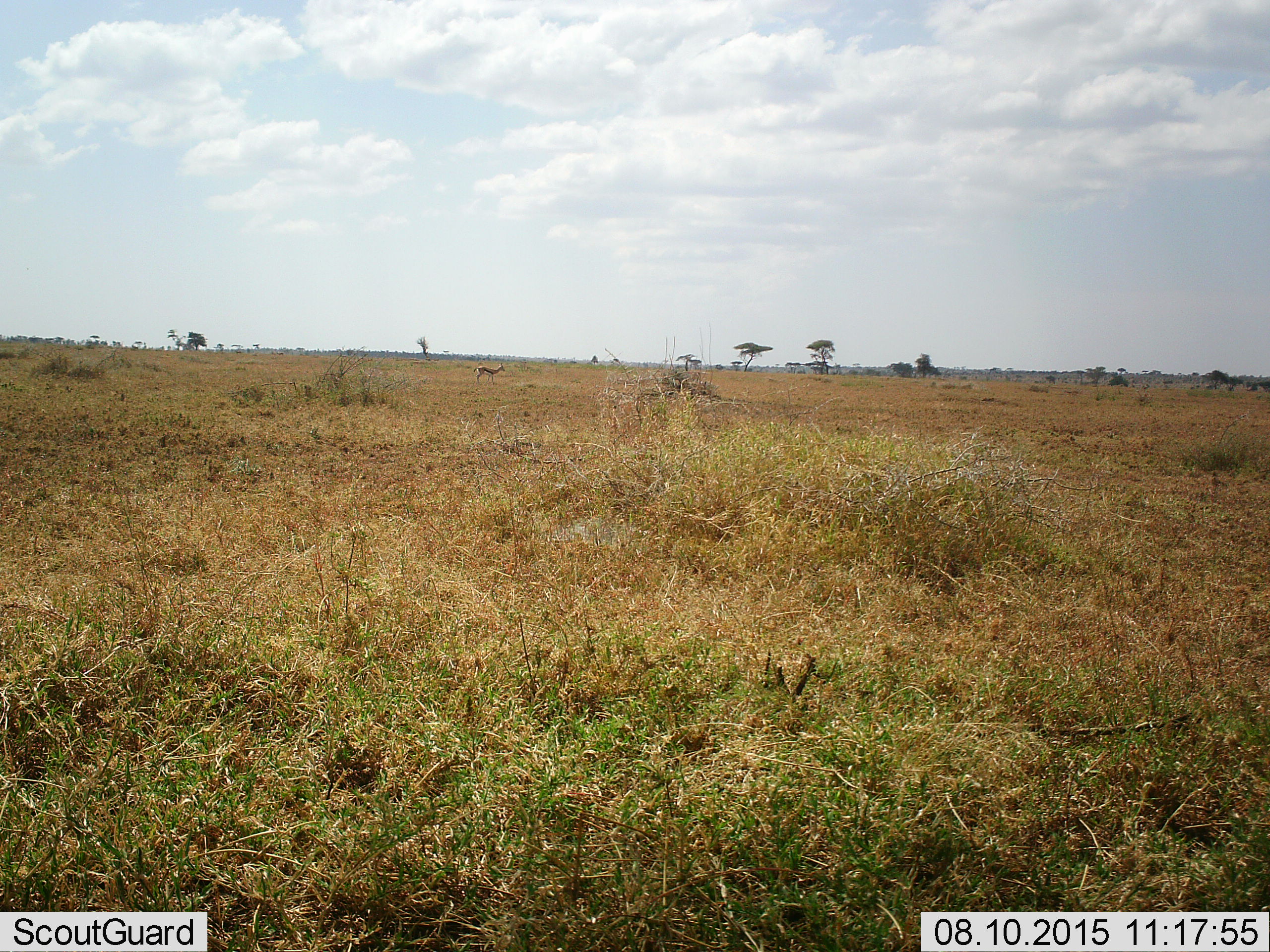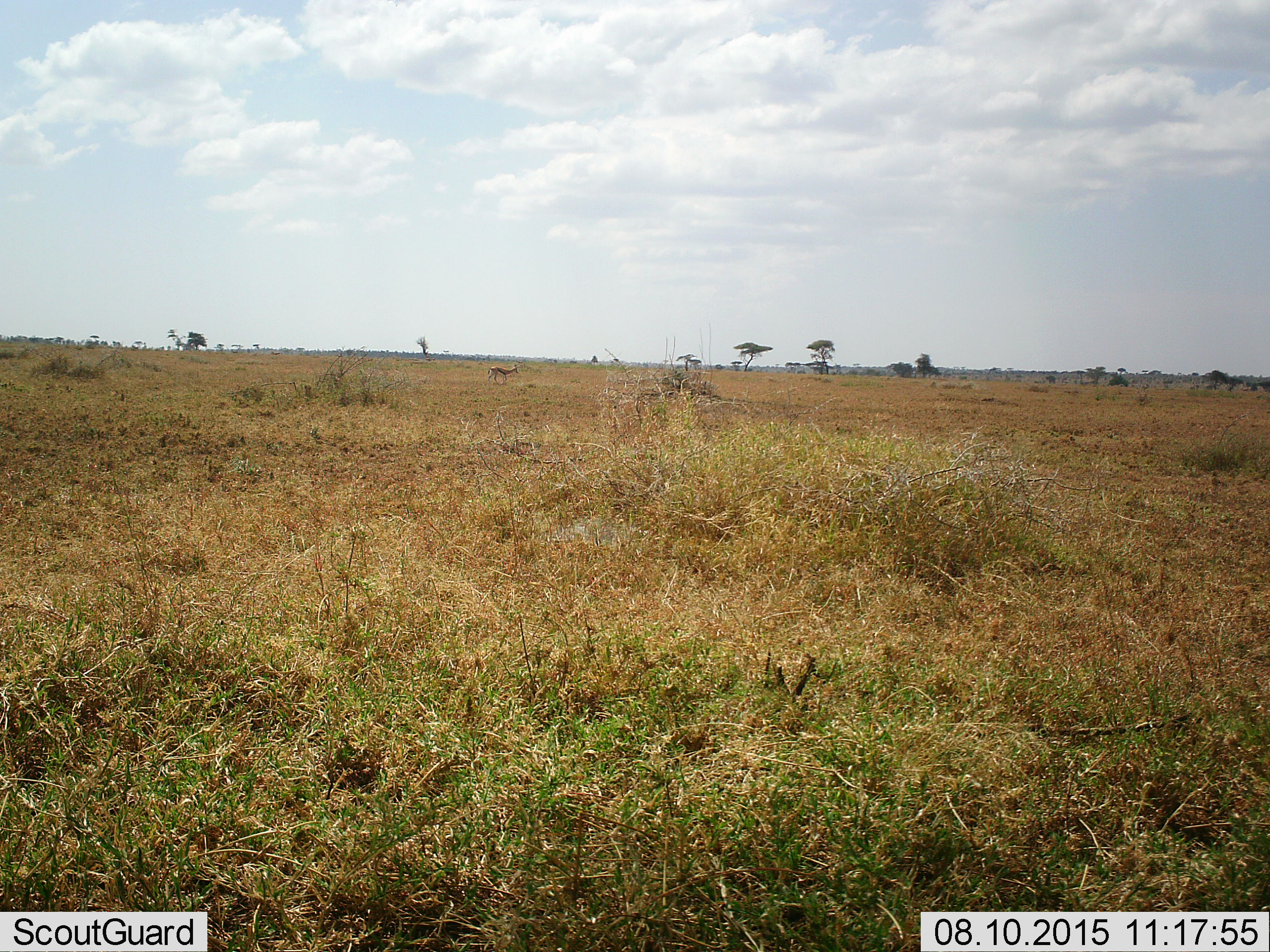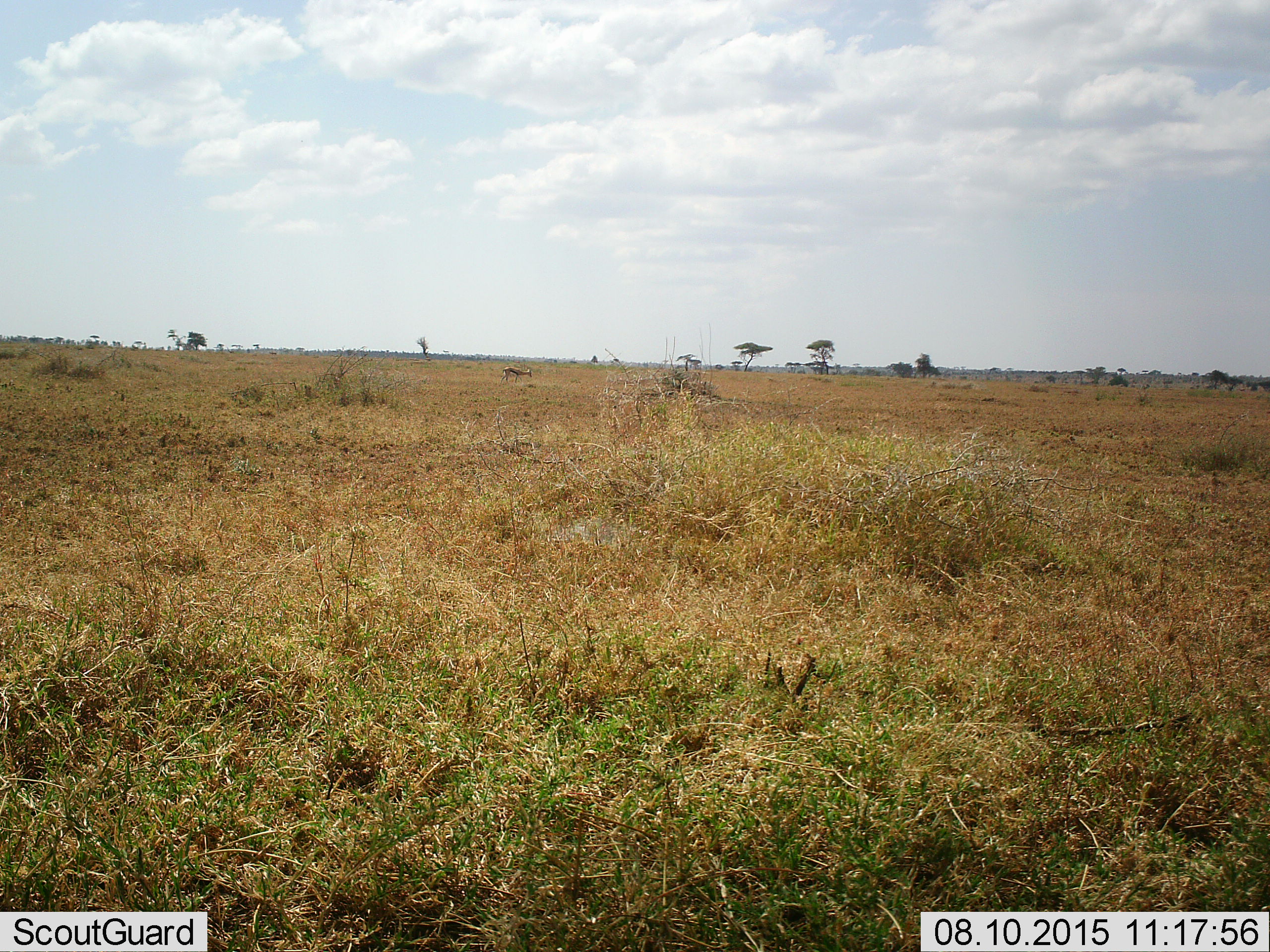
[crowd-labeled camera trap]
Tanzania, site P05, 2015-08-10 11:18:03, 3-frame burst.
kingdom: Animalia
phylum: Chordata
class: Mammalia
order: Artiodactyla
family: Bovidae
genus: Eudorcas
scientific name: Eudorcas thomsonii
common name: thomson's gazelle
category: gazellethomsons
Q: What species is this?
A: Gazellethomsons (thomson's gazelle) (Eudorcas thomsonii).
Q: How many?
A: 1.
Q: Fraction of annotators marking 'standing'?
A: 14%.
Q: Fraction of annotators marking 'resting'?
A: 0%.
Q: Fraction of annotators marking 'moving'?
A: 86%.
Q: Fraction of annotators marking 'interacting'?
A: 0%.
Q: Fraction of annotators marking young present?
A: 0%.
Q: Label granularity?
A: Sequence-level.